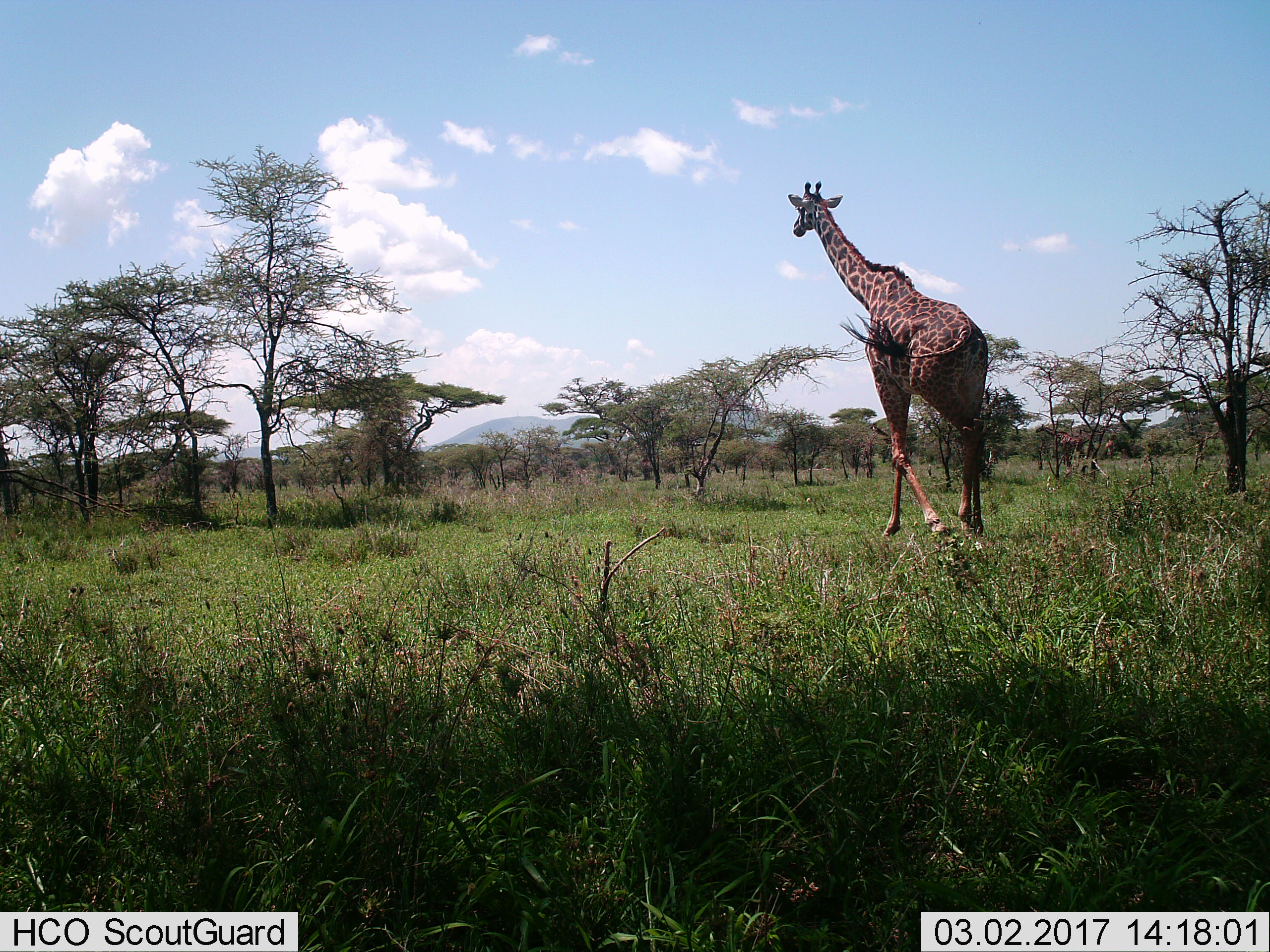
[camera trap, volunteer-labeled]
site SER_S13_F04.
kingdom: Animalia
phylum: Chordata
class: Mammalia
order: Artiodactyla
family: Giraffidae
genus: Giraffa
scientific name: Giraffa camelopardalis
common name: giraffe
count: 1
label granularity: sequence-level